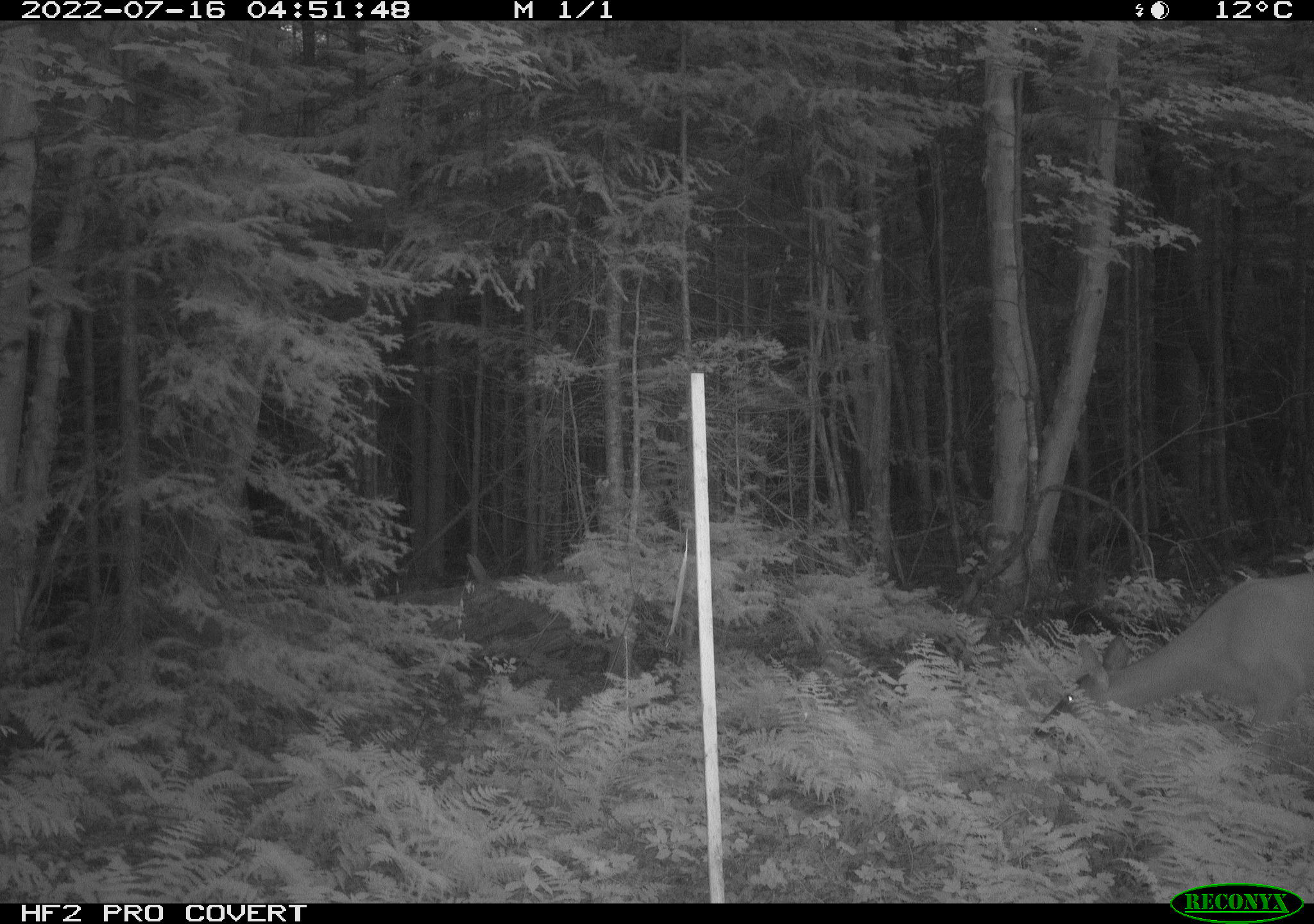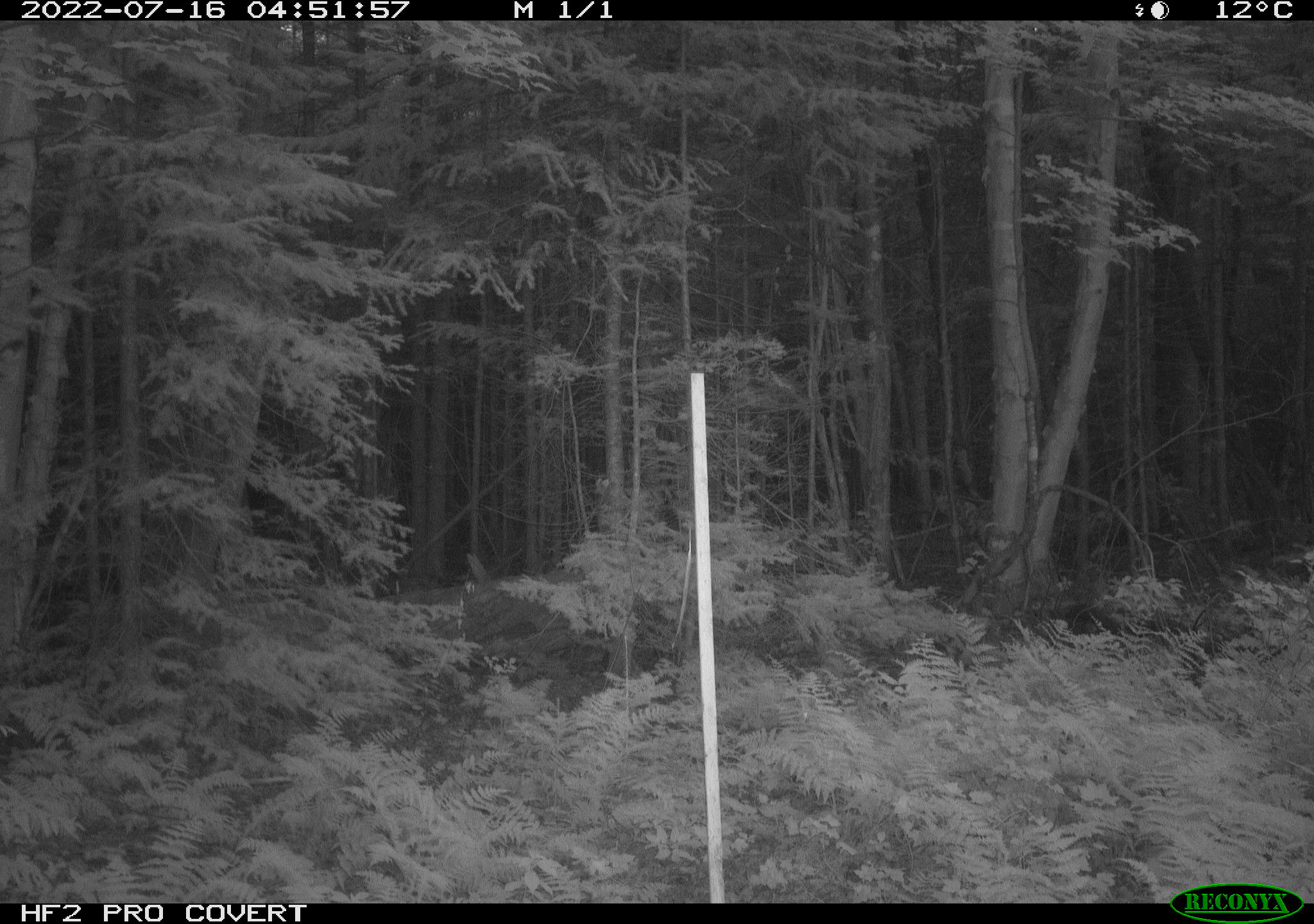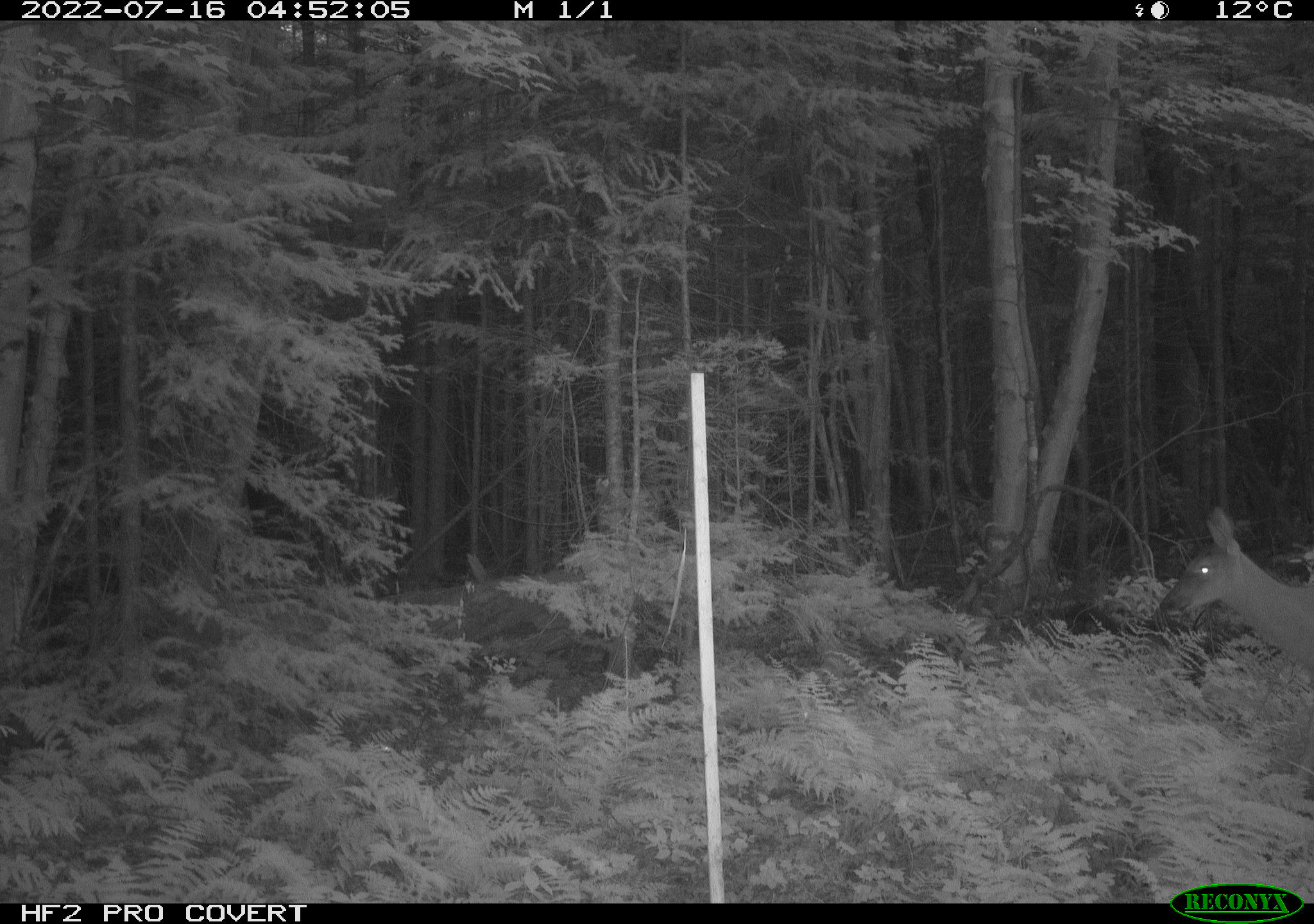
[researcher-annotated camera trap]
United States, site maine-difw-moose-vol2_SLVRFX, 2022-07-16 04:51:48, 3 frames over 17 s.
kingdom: Animalia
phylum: Chordata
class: Mammalia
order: Artiodactyla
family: Cervidae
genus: Odocoileus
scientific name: Odocoileus virginianus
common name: white-tailed deer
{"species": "white-tailed deer (Odocoileus virginianus)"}